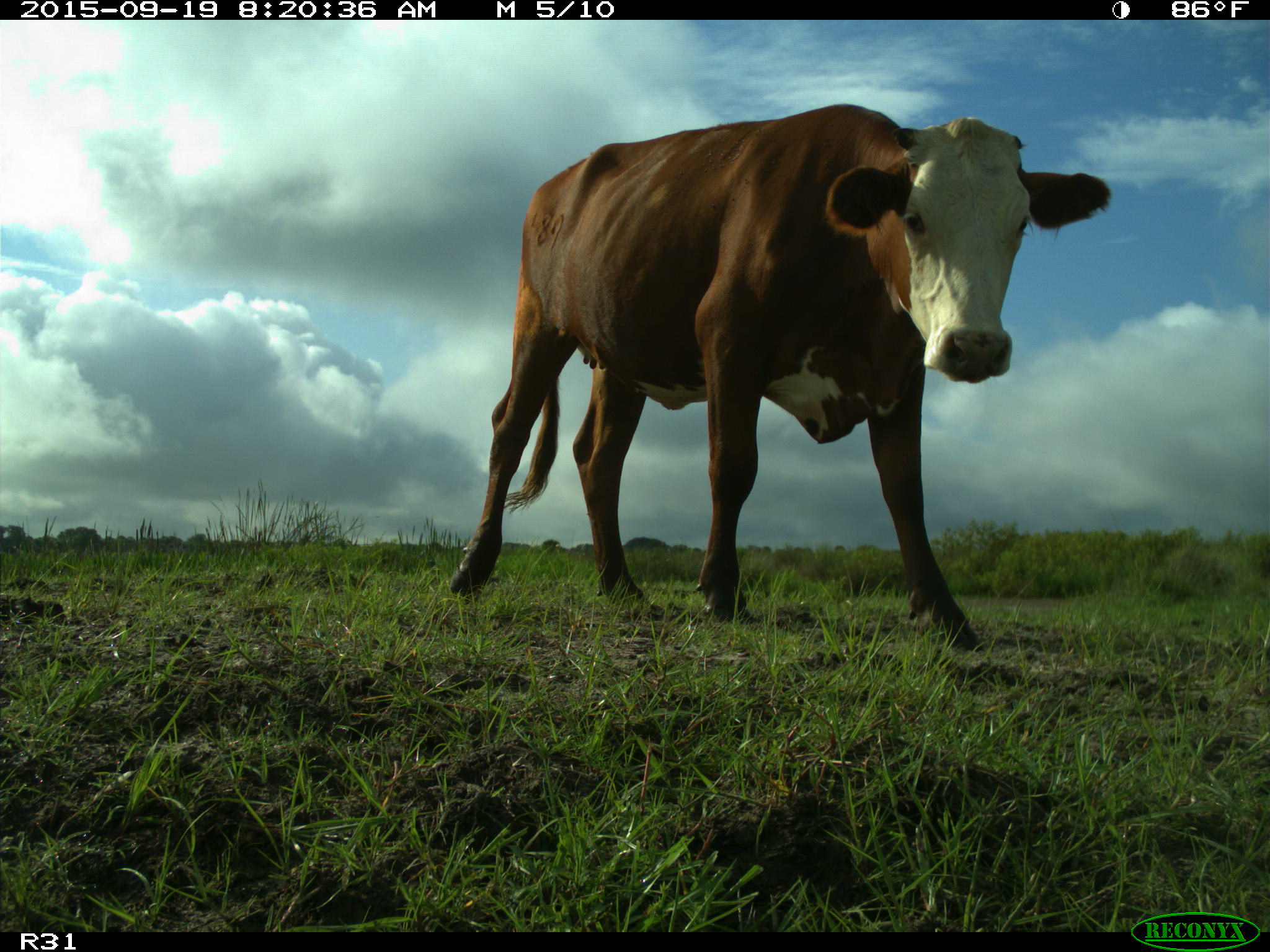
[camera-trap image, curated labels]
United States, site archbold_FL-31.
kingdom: Animalia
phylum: Chordata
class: Mammalia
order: Artiodactyla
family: Bovidae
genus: Bos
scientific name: Bos taurus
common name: domestic cow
Bos taurus (domestic cow).